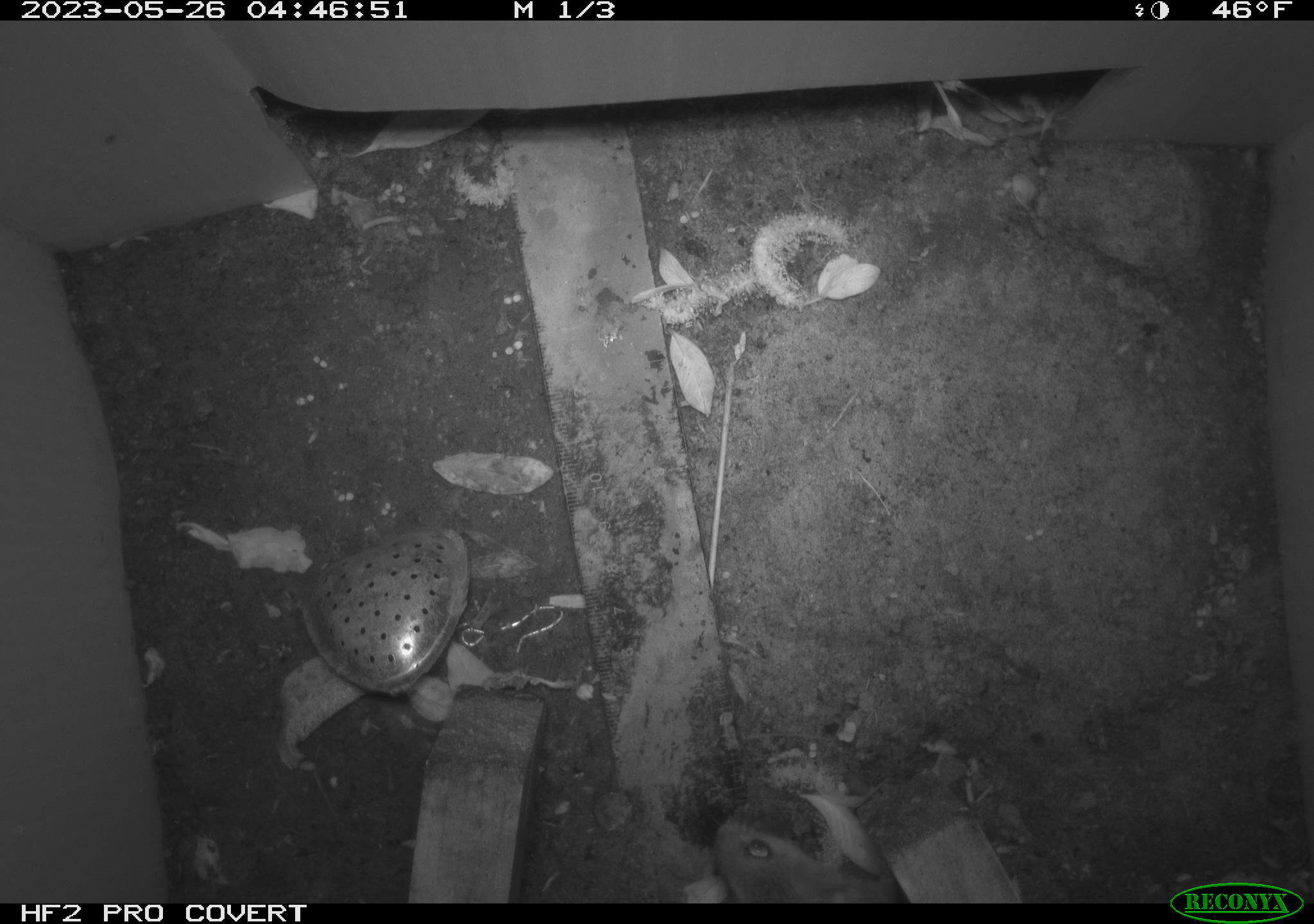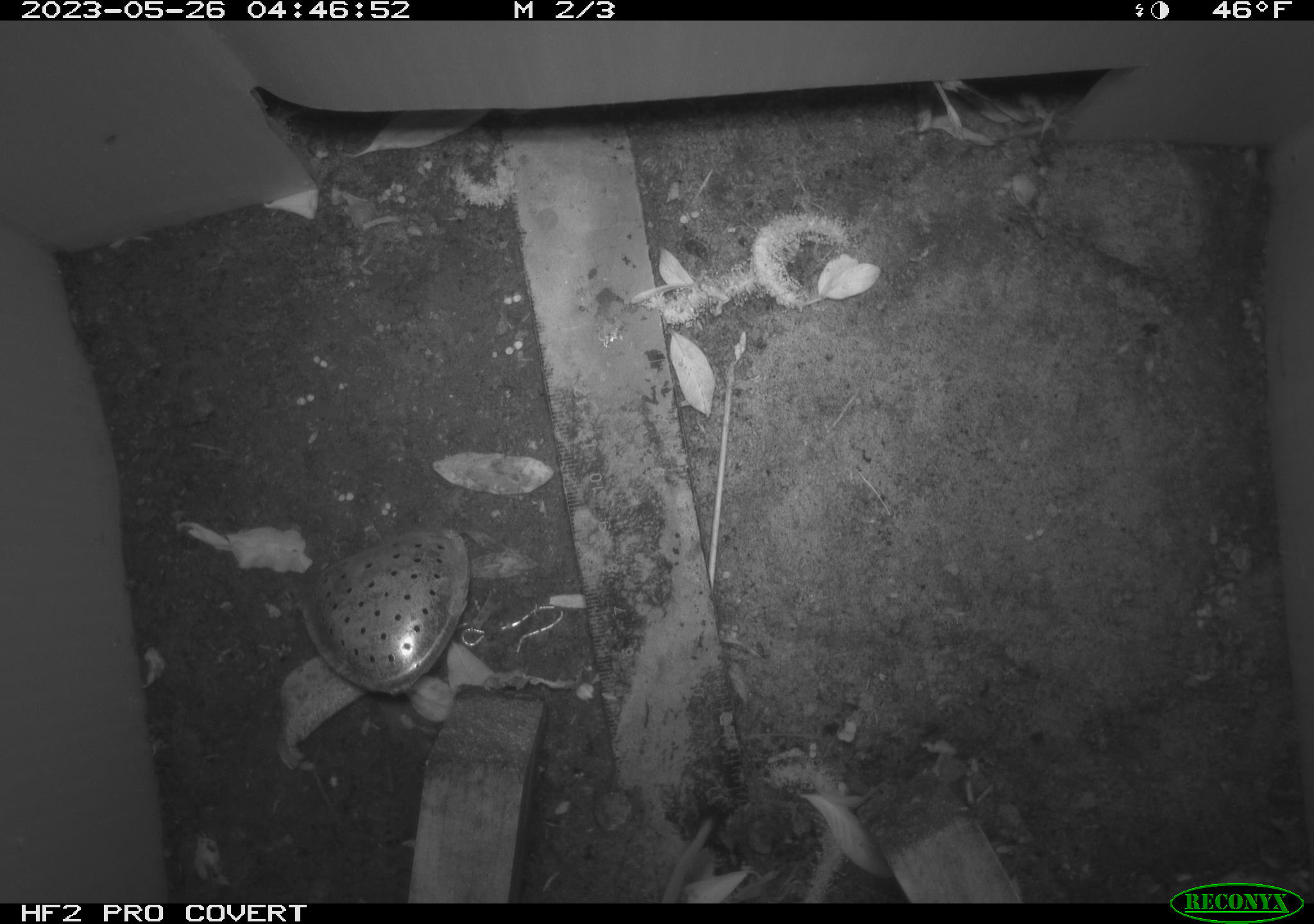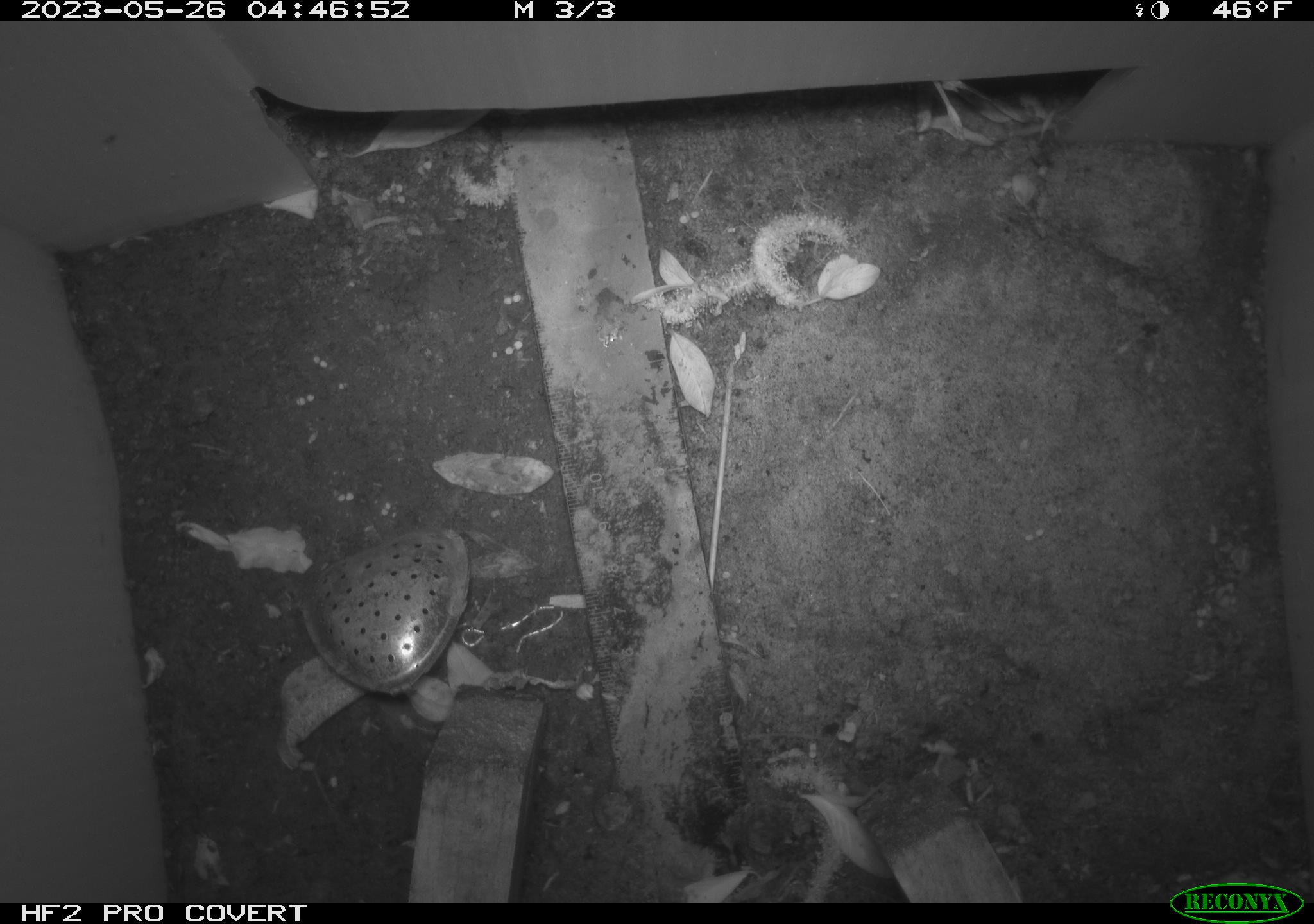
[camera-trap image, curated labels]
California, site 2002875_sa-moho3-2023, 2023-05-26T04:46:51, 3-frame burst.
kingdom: Animalia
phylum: Chordata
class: Mammalia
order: Rodentia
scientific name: Rodentia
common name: mouse species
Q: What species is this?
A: Mouse species (Rodentia).